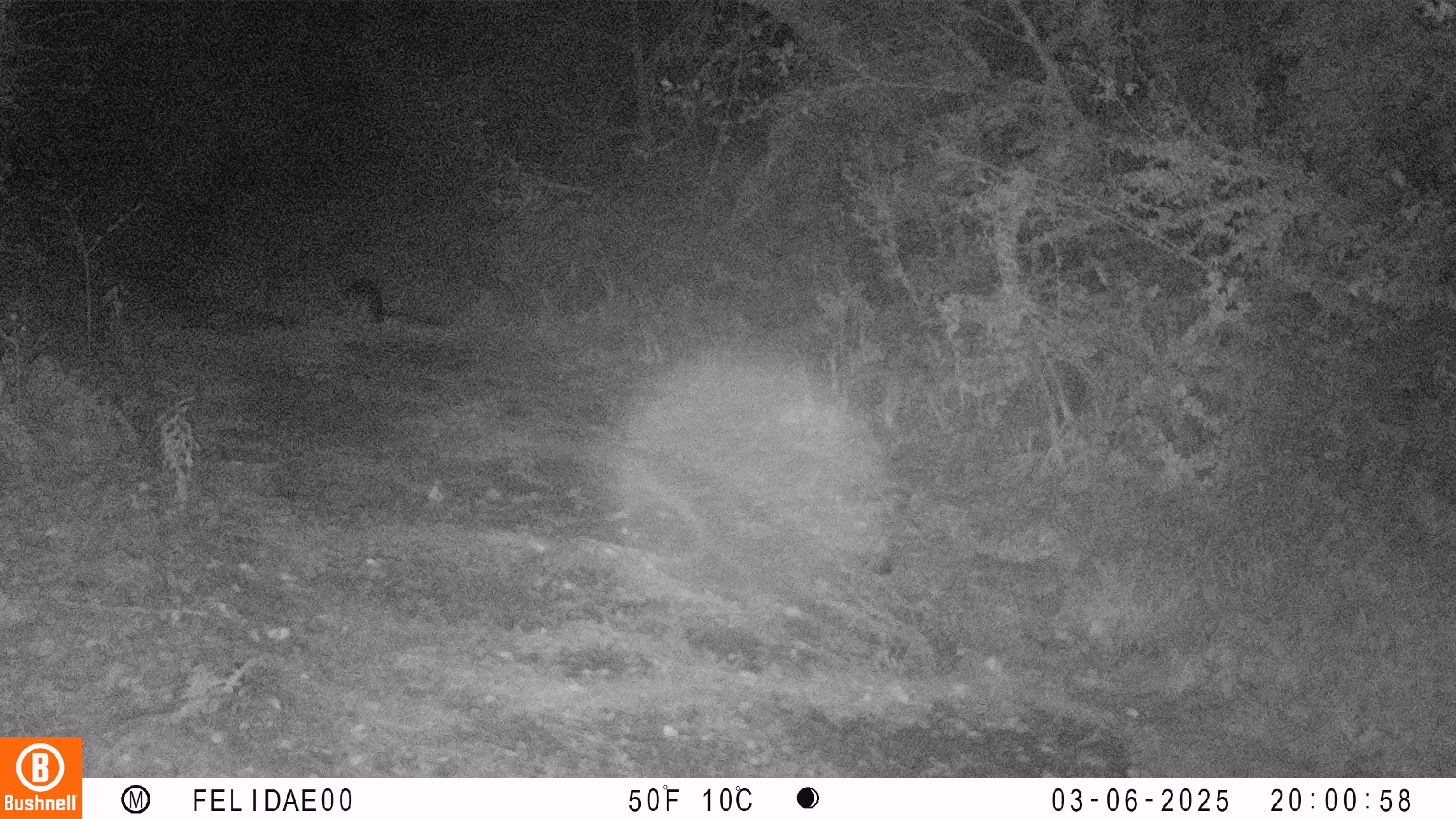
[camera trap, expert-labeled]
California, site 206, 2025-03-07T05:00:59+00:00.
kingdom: Animalia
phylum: Chordata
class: Mammalia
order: Carnivora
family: Canidae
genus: Urocyon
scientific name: Urocyon cinereoargenteus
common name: gray fox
Gray fox (Urocyon cinereoargenteus).